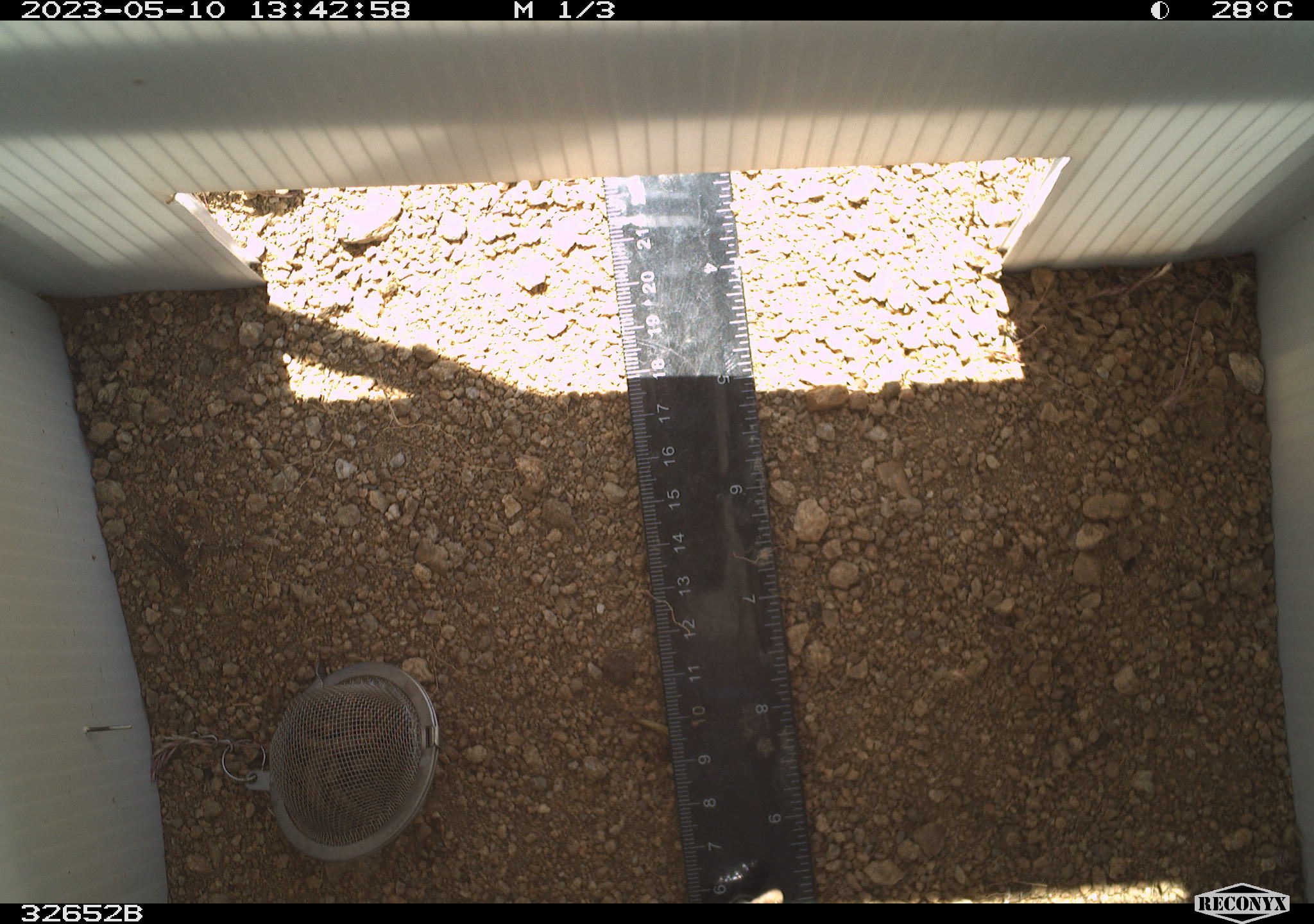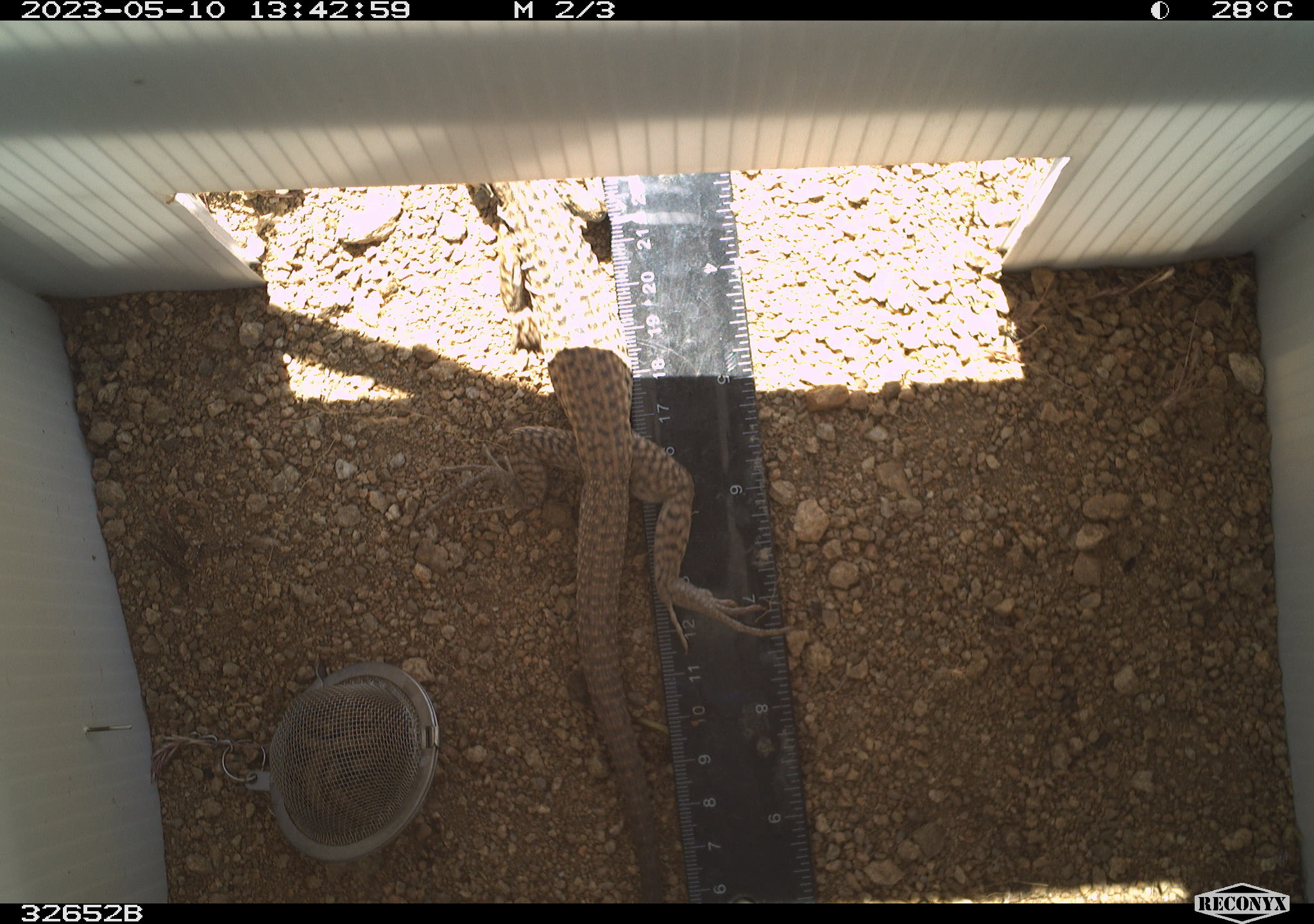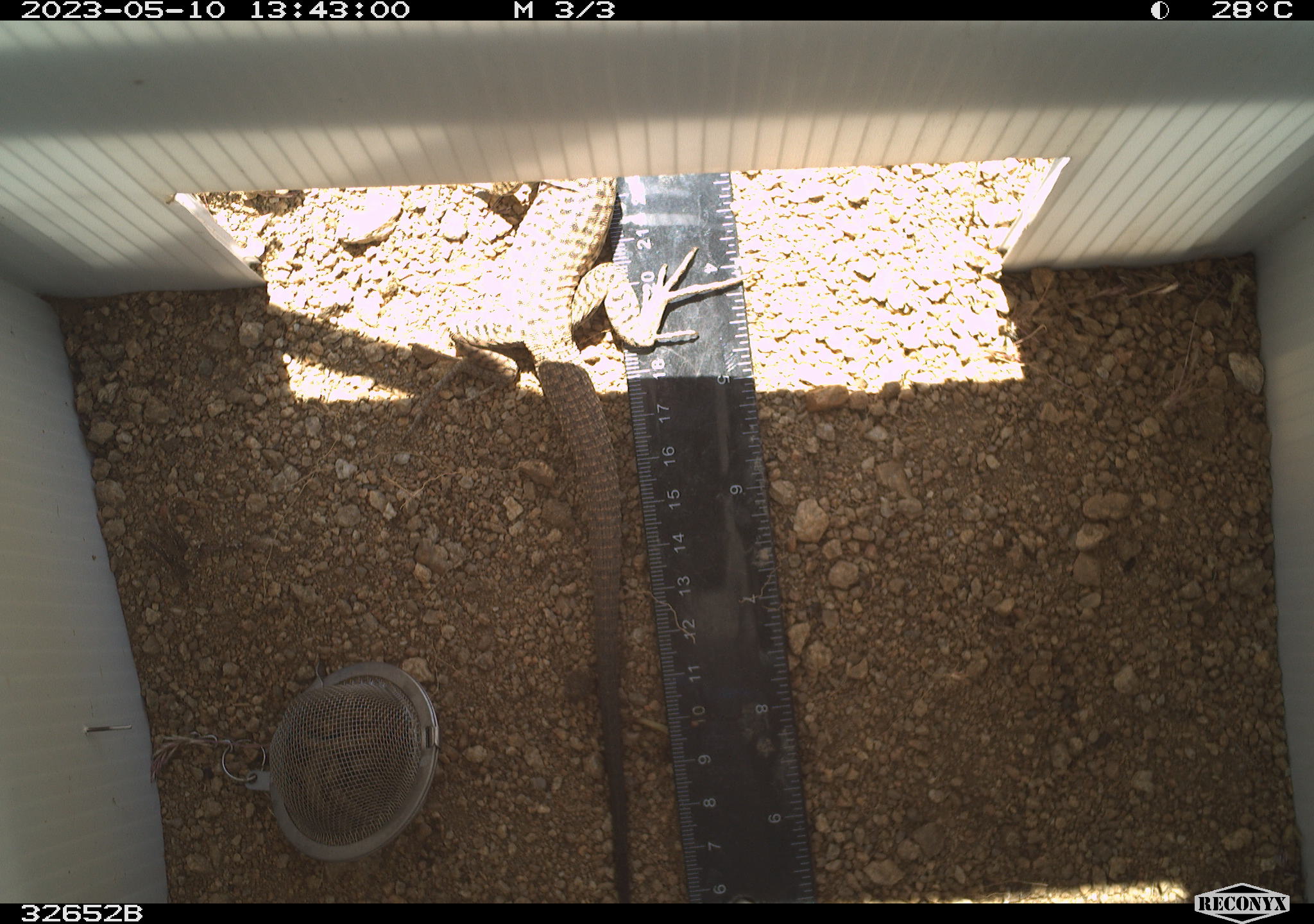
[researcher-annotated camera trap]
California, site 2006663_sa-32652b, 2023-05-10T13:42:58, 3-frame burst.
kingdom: Animalia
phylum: Chordata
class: Reptilia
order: Squamata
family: Teiidae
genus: Aspidoscelis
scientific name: Aspidoscelis tigris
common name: western whiptail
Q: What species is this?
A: Western whiptail (Aspidoscelis tigris).